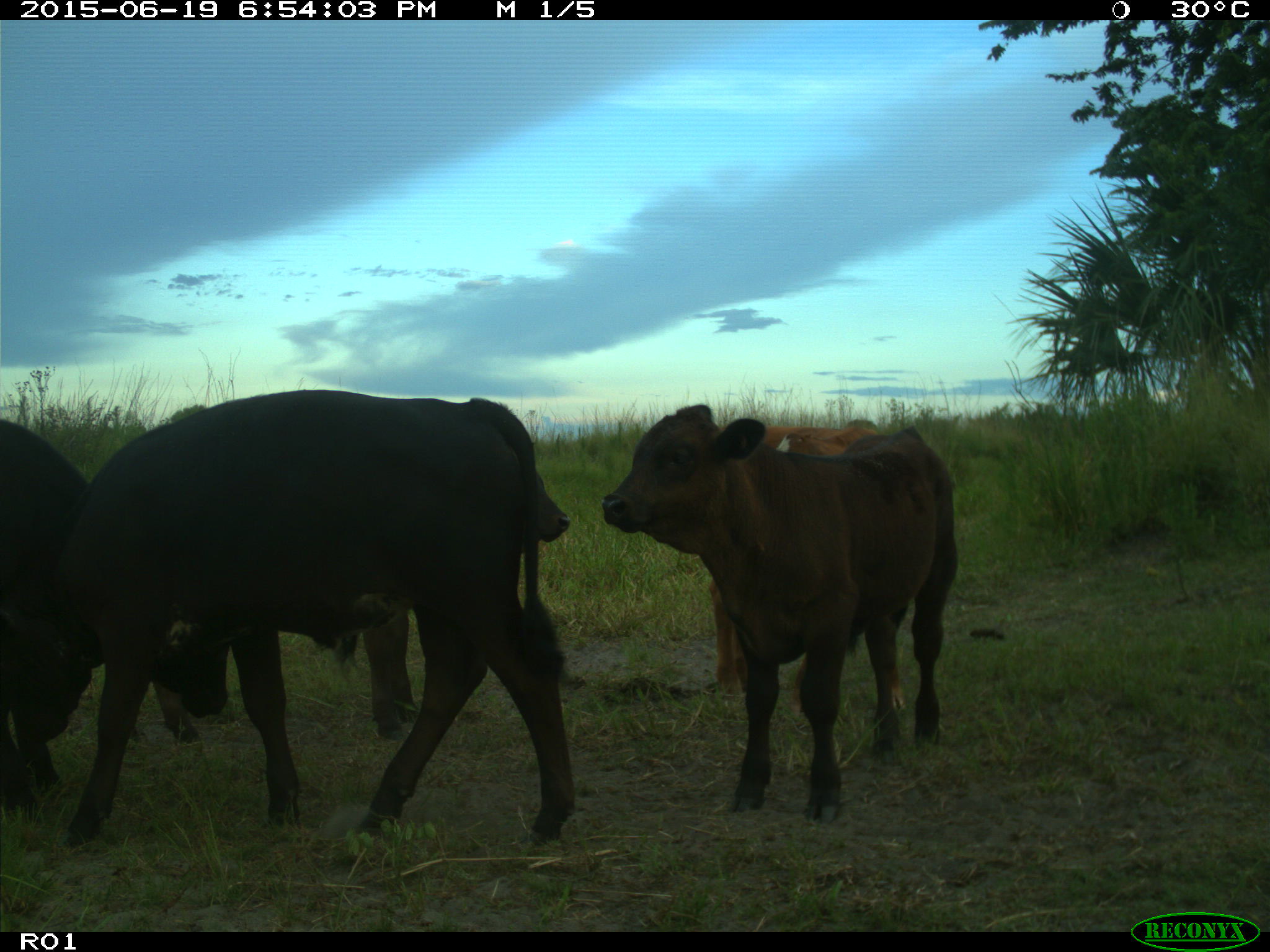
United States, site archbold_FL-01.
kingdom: Animalia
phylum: Chordata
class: Mammalia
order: Artiodactyla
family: Bovidae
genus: Bos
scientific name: Bos taurus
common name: domestic cow